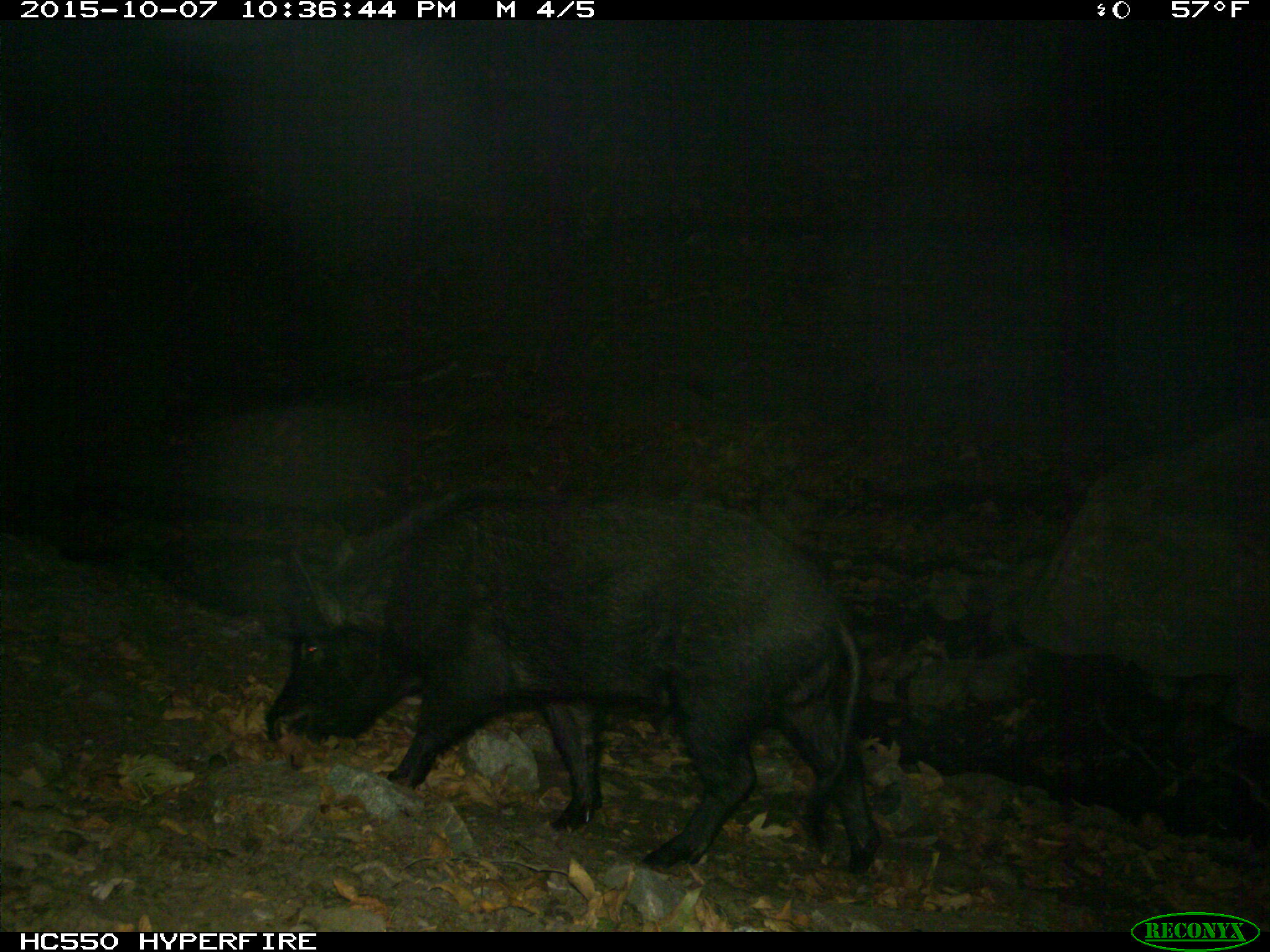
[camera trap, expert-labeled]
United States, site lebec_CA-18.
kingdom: Animalia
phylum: Chordata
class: Mammalia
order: Artiodactyla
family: Suidae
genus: Sus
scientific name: Sus scrofa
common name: wild boar